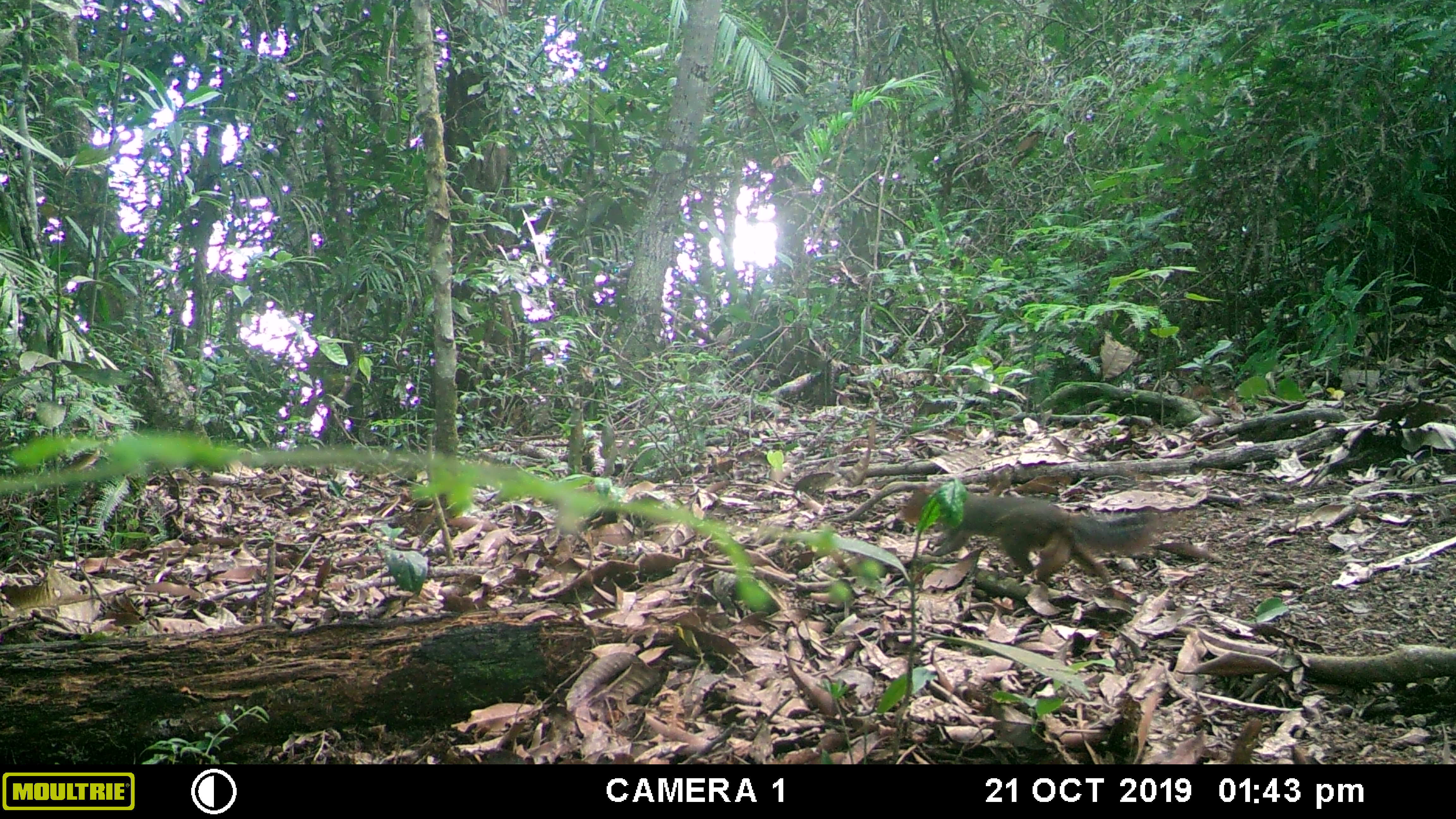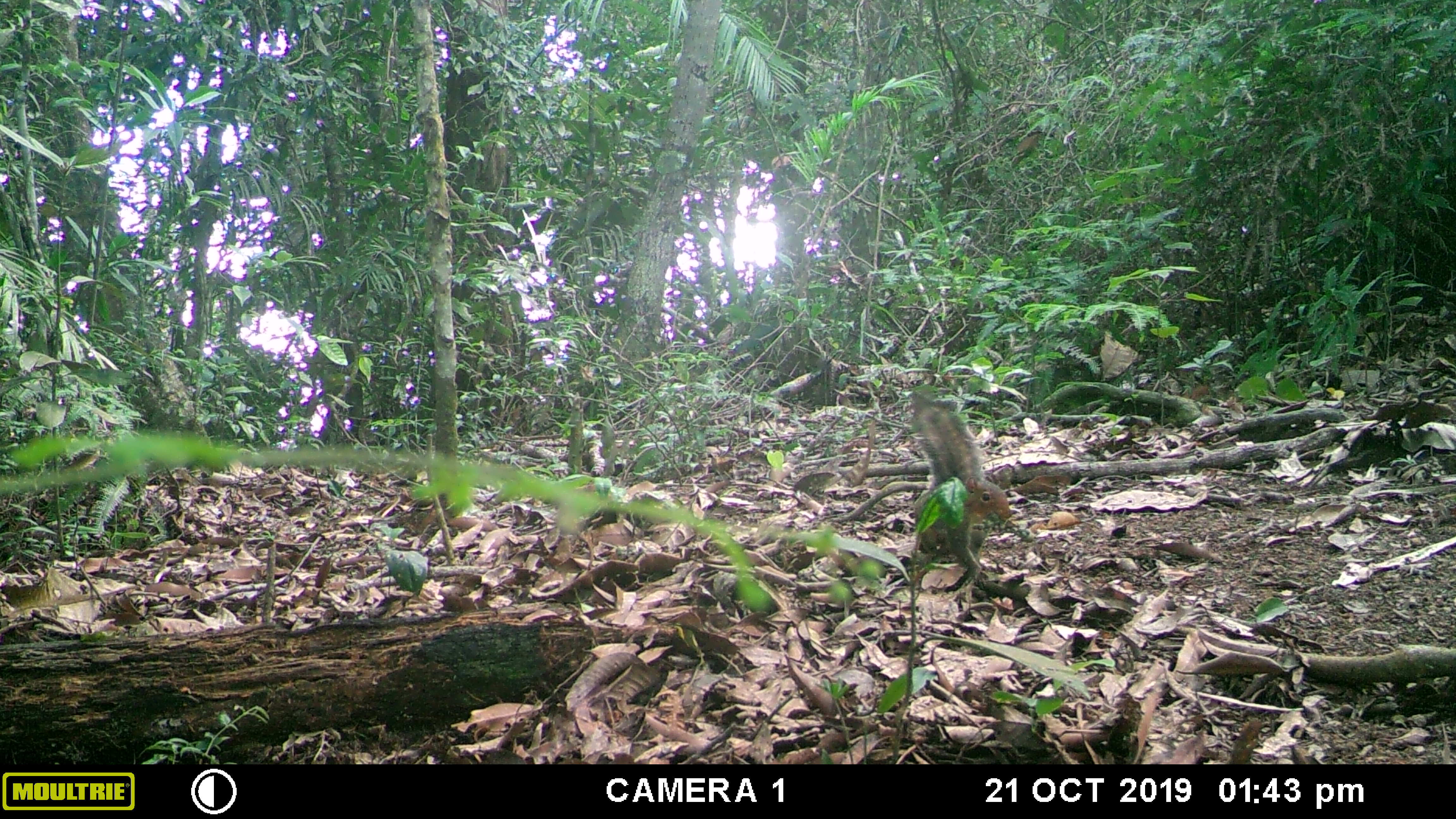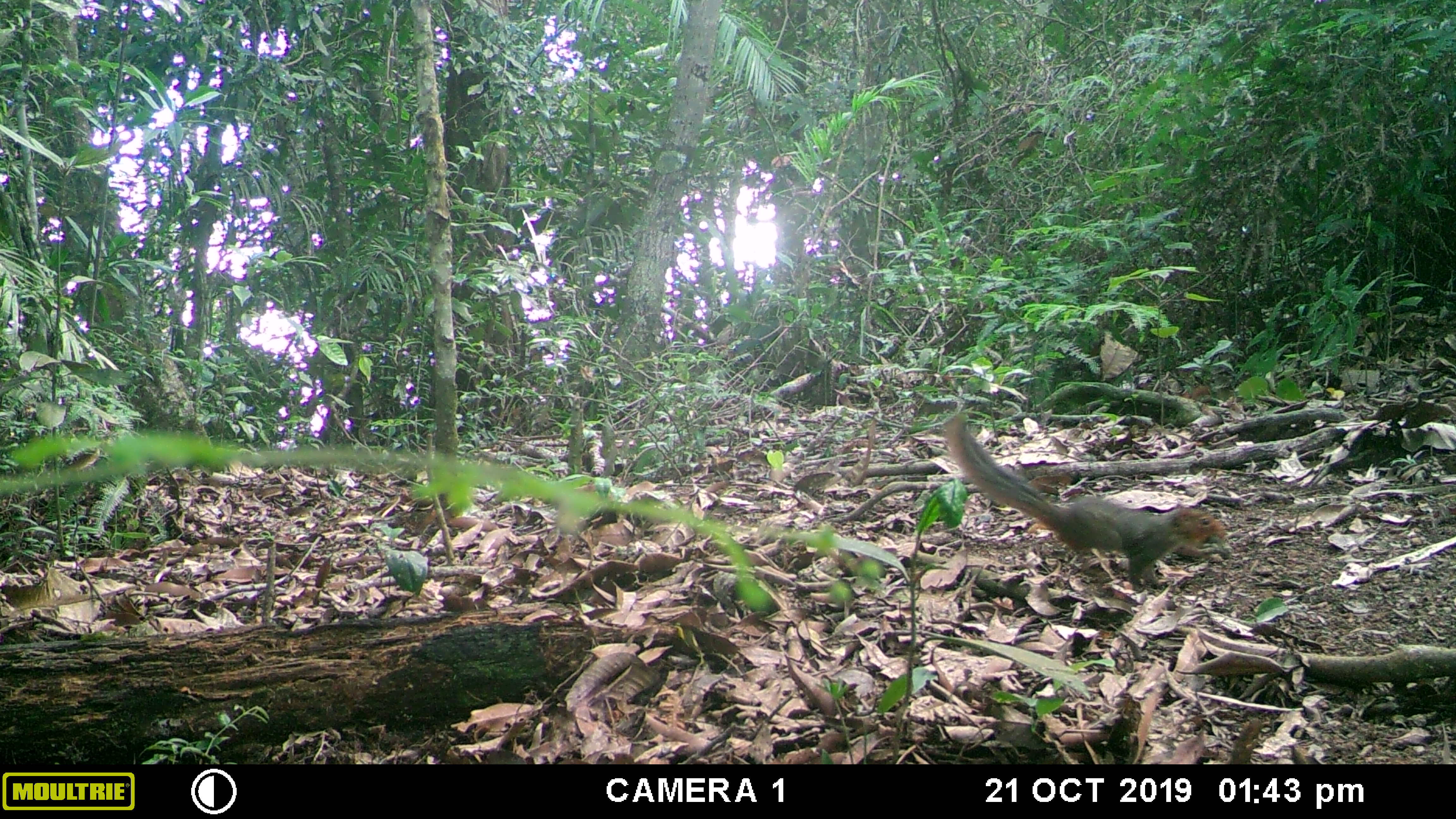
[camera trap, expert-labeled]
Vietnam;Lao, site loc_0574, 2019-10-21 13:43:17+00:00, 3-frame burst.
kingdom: Animalia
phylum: Chordata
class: Mammalia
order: Rodentia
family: Sciuridae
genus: Dremomys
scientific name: Dremomys rufigenis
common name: red-cheeked squirrel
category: red cheeked squirrel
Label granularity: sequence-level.